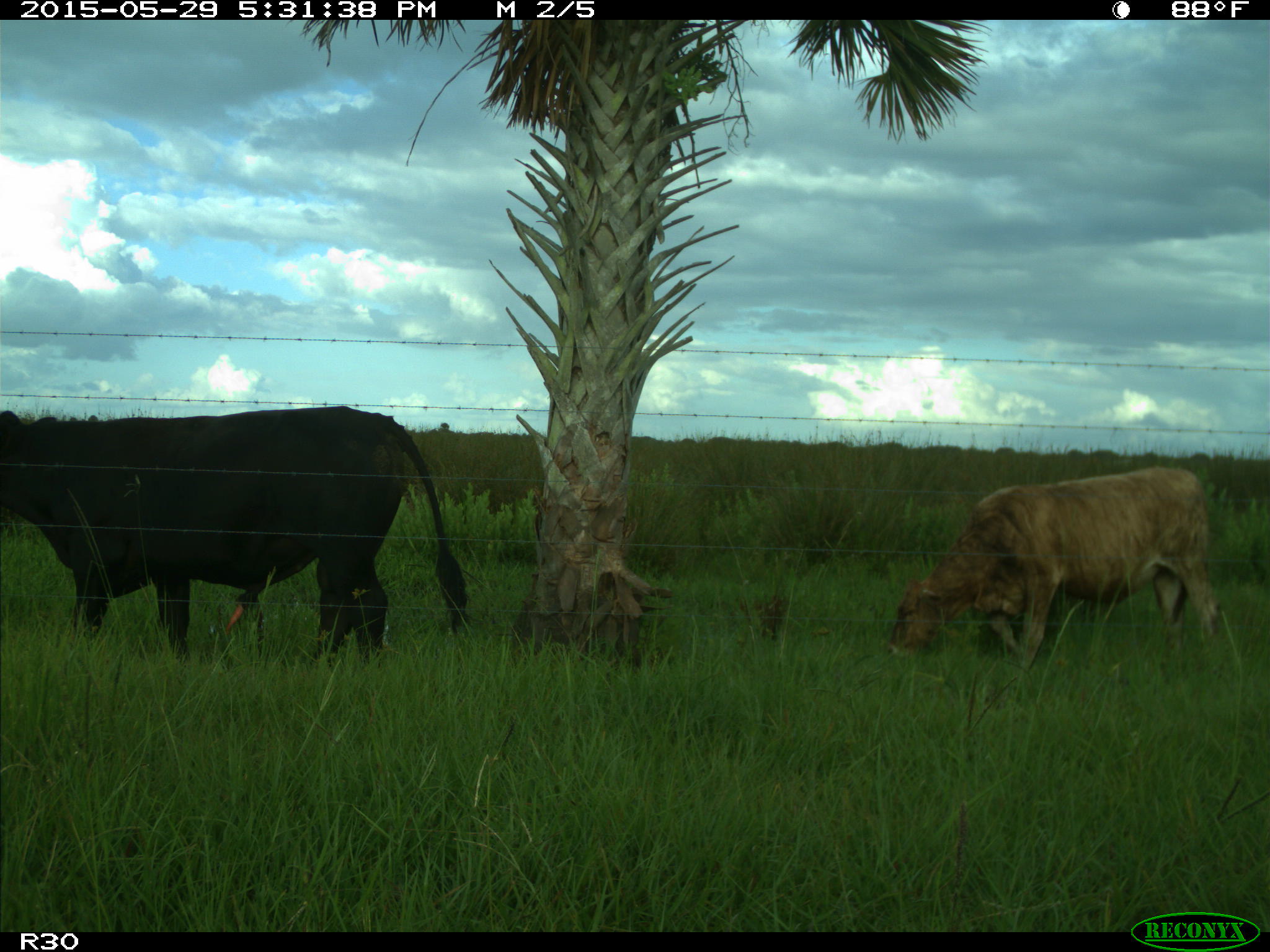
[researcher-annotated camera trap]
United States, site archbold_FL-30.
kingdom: Animalia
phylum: Chordata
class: Mammalia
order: Artiodactyla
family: Bovidae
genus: Bos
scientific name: Bos taurus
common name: domestic cow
Bos taurus (domestic cow).